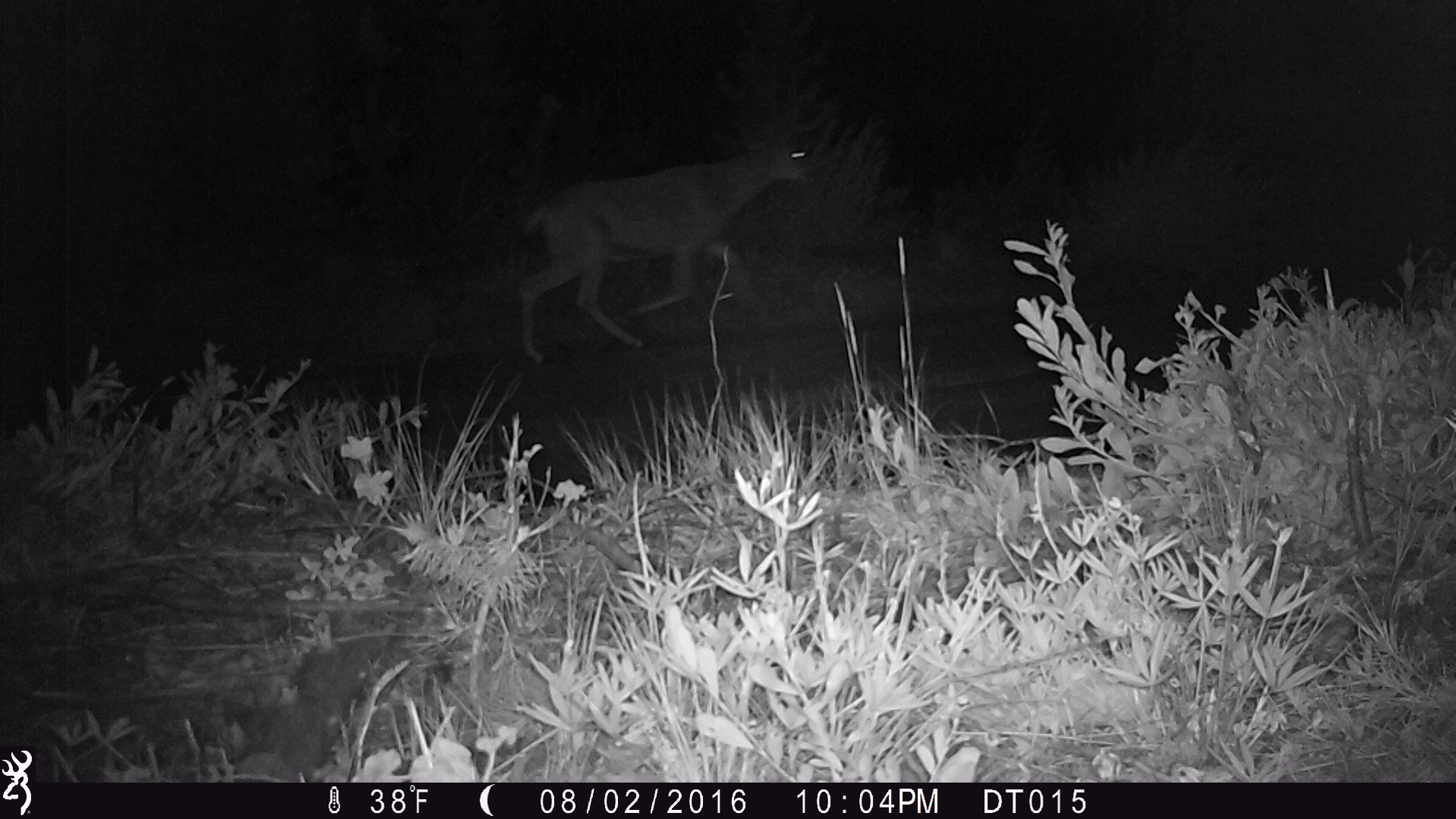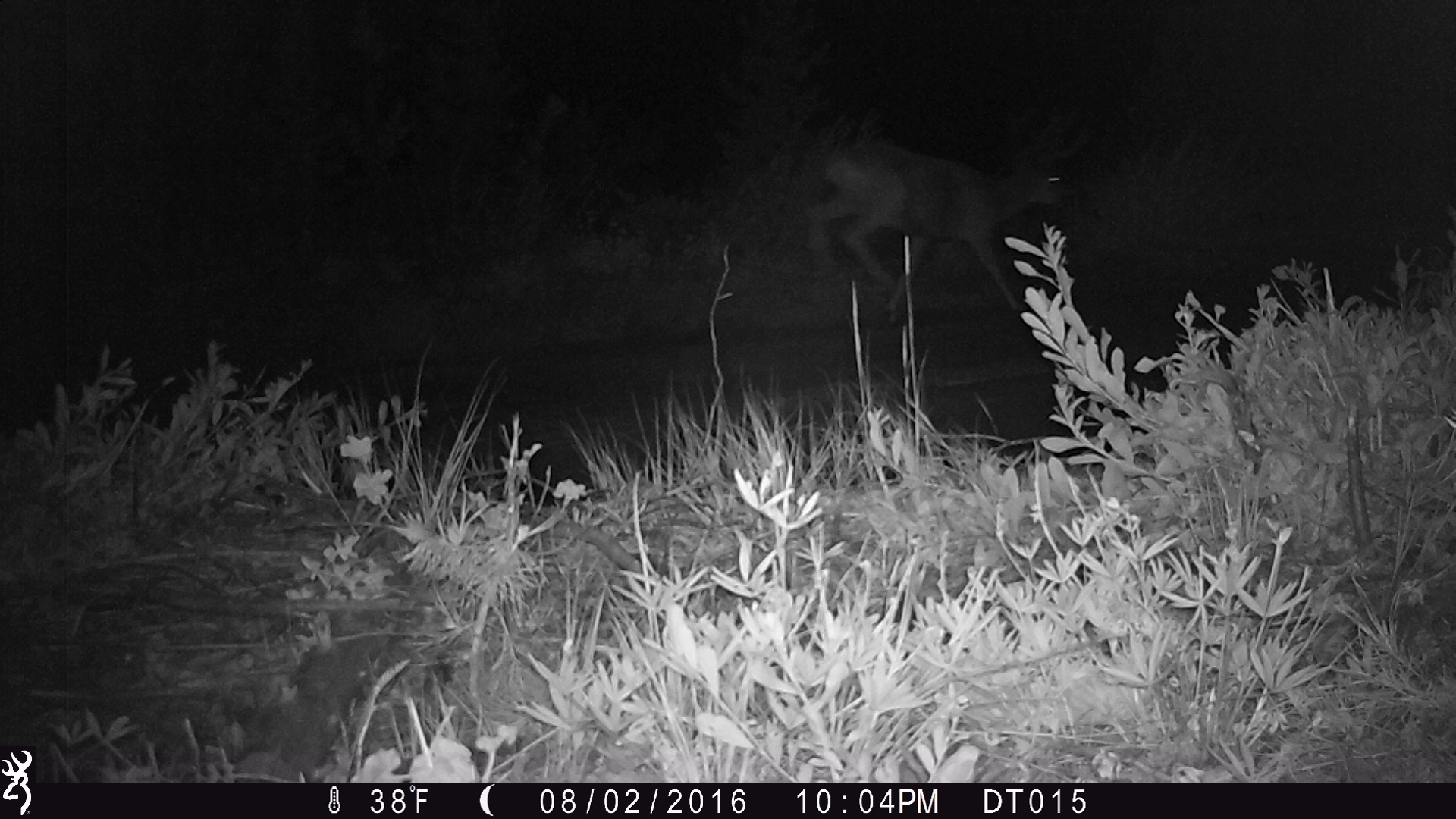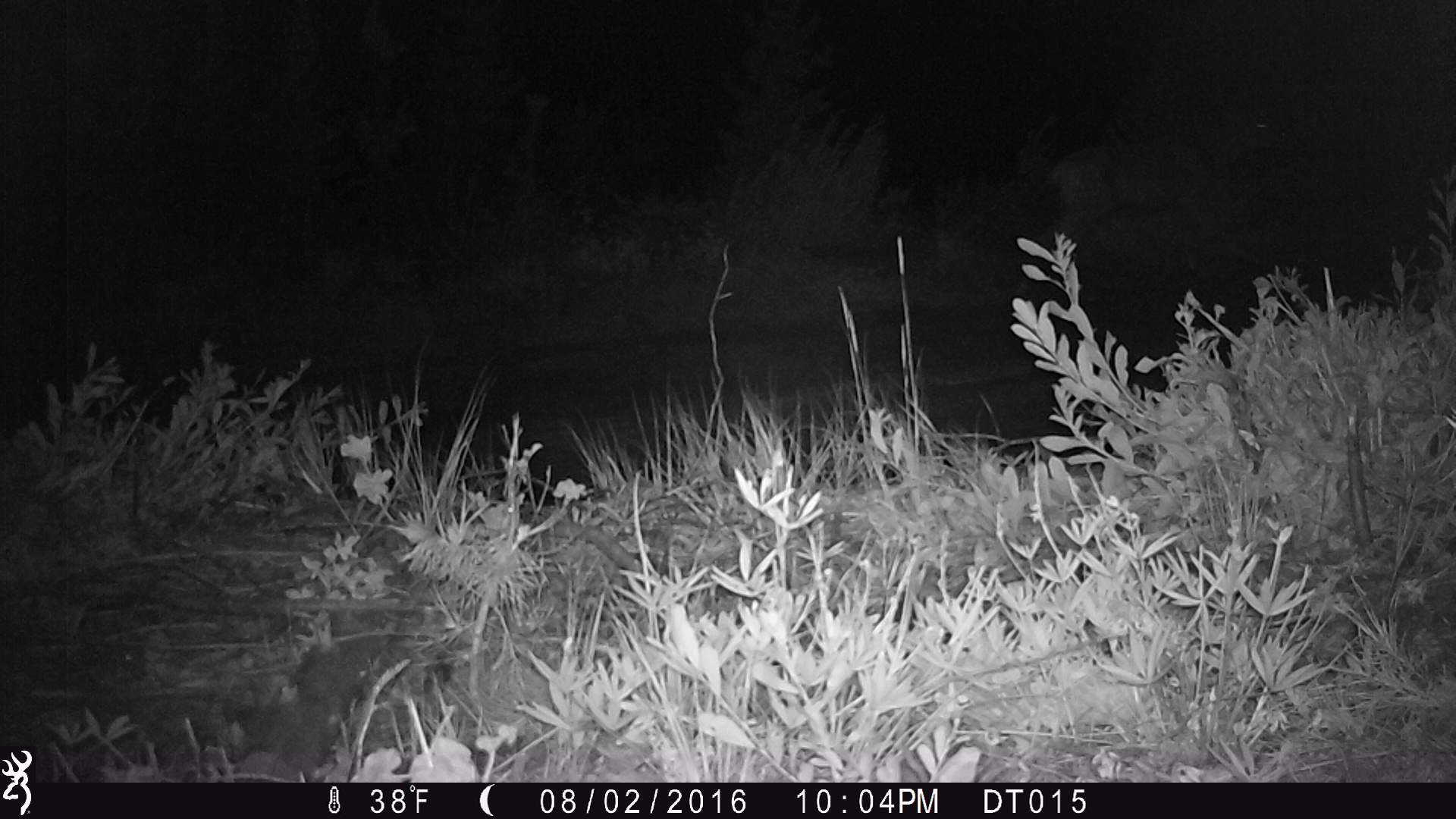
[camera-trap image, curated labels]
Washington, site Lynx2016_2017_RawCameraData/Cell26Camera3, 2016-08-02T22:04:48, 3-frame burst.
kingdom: Animalia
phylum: Chordata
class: Mammalia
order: Artiodactyla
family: Cervidae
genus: Odocoileus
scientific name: Odocoileus hemionus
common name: mule deer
Odocoileus hemionus (mule deer). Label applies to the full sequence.